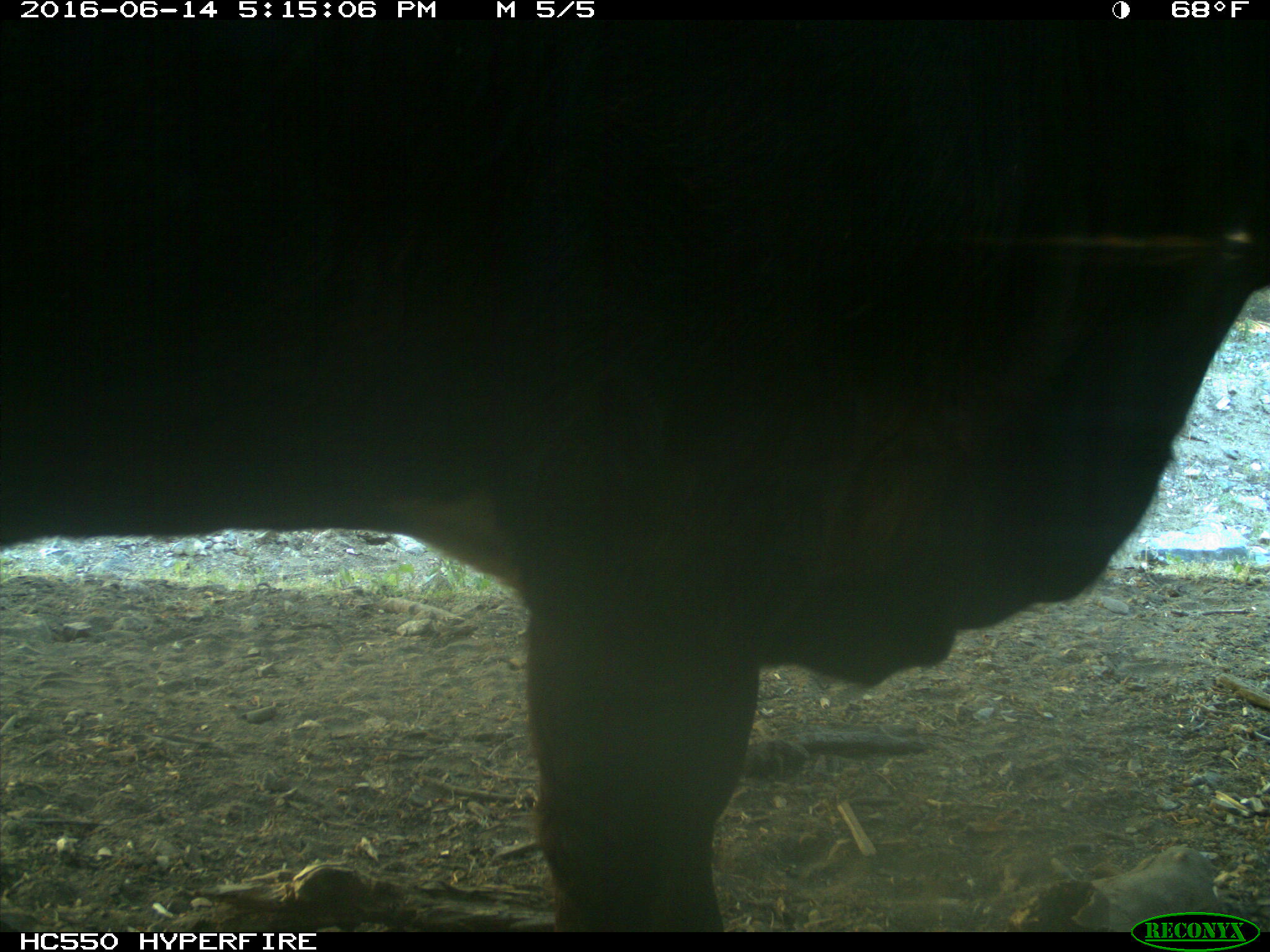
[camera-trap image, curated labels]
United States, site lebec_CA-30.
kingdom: Animalia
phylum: Chordata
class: Mammalia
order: Artiodactyla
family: Bovidae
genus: Bos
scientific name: Bos taurus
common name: domestic cow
Bos taurus (domestic cow).